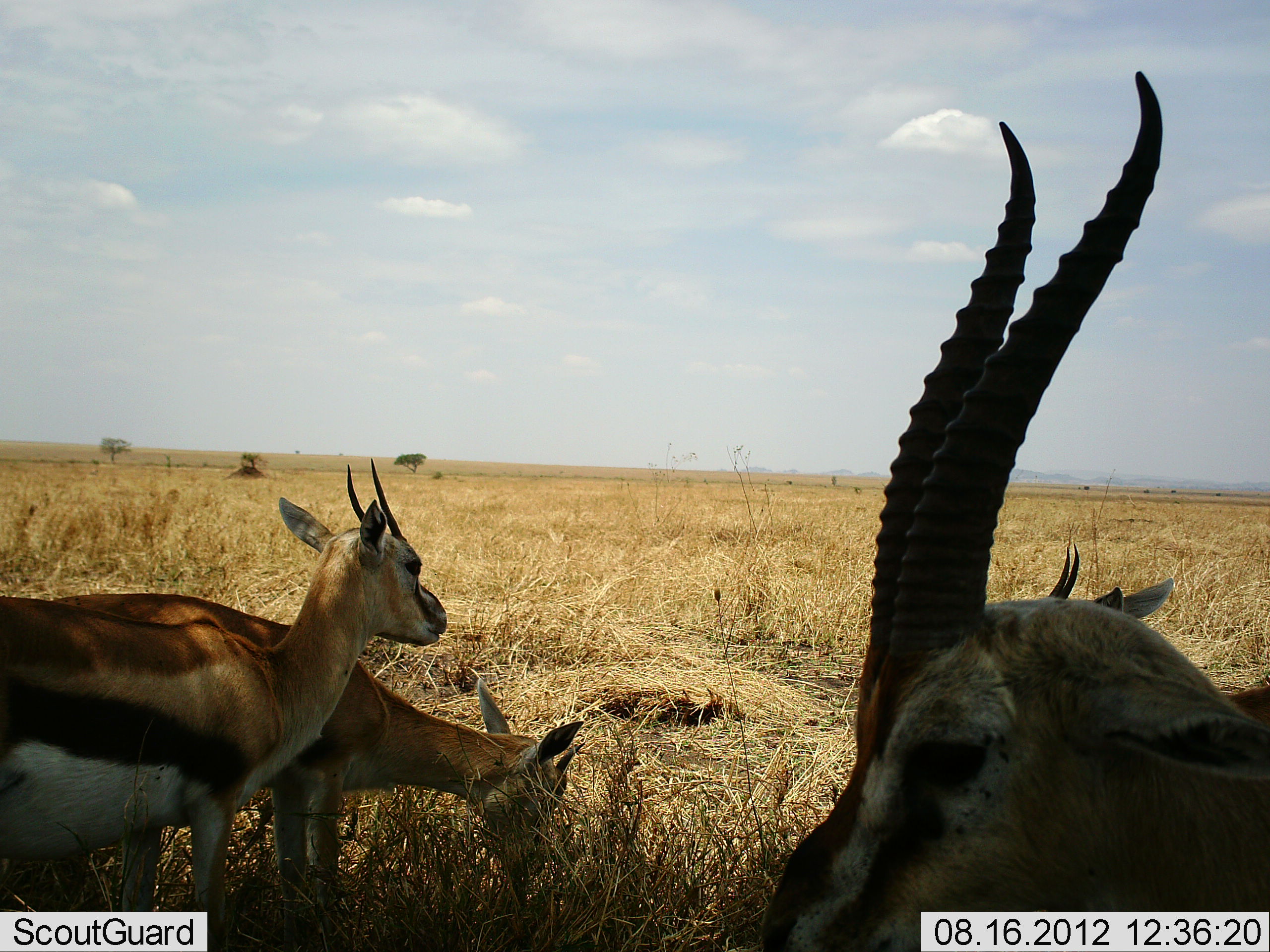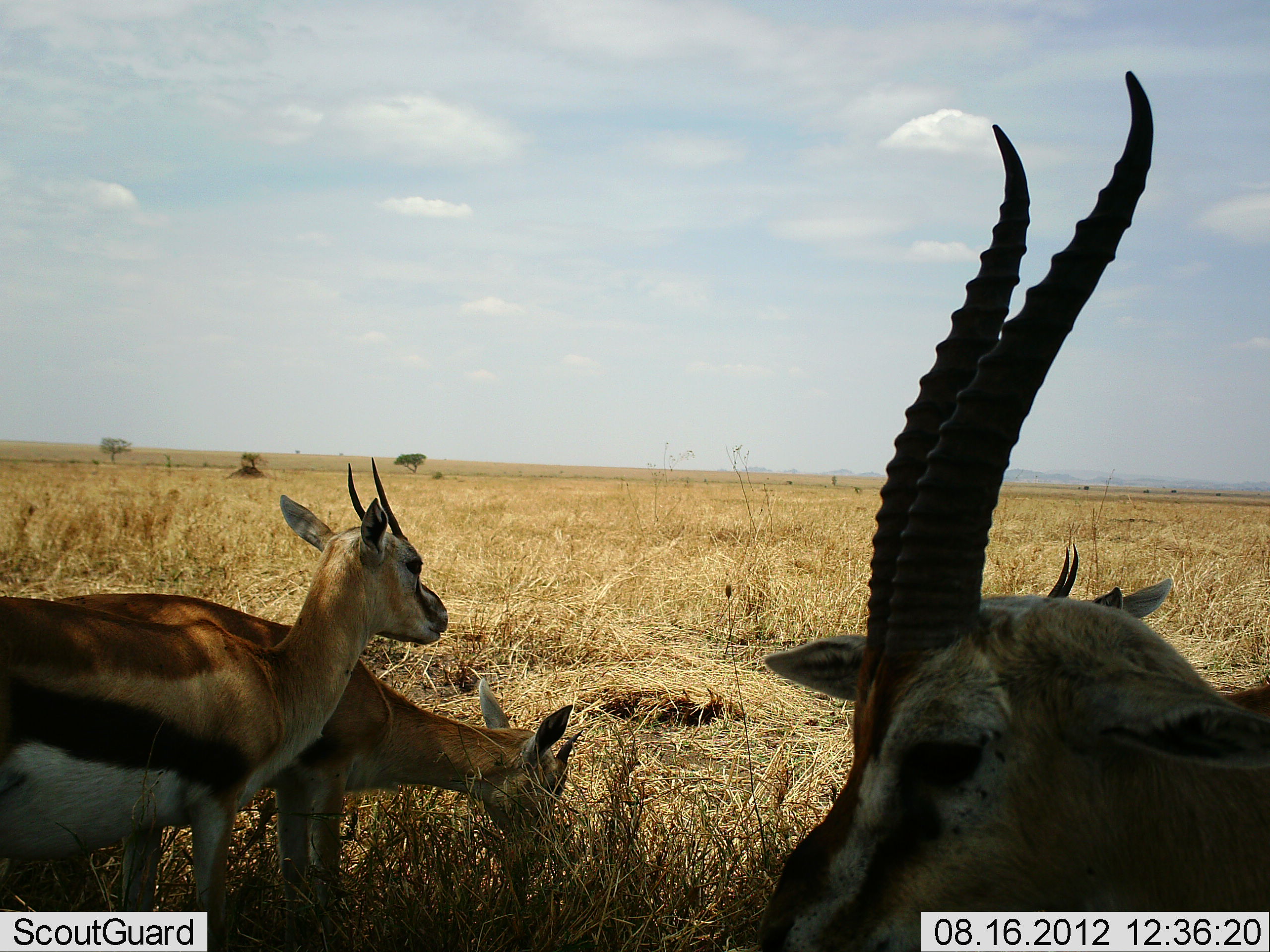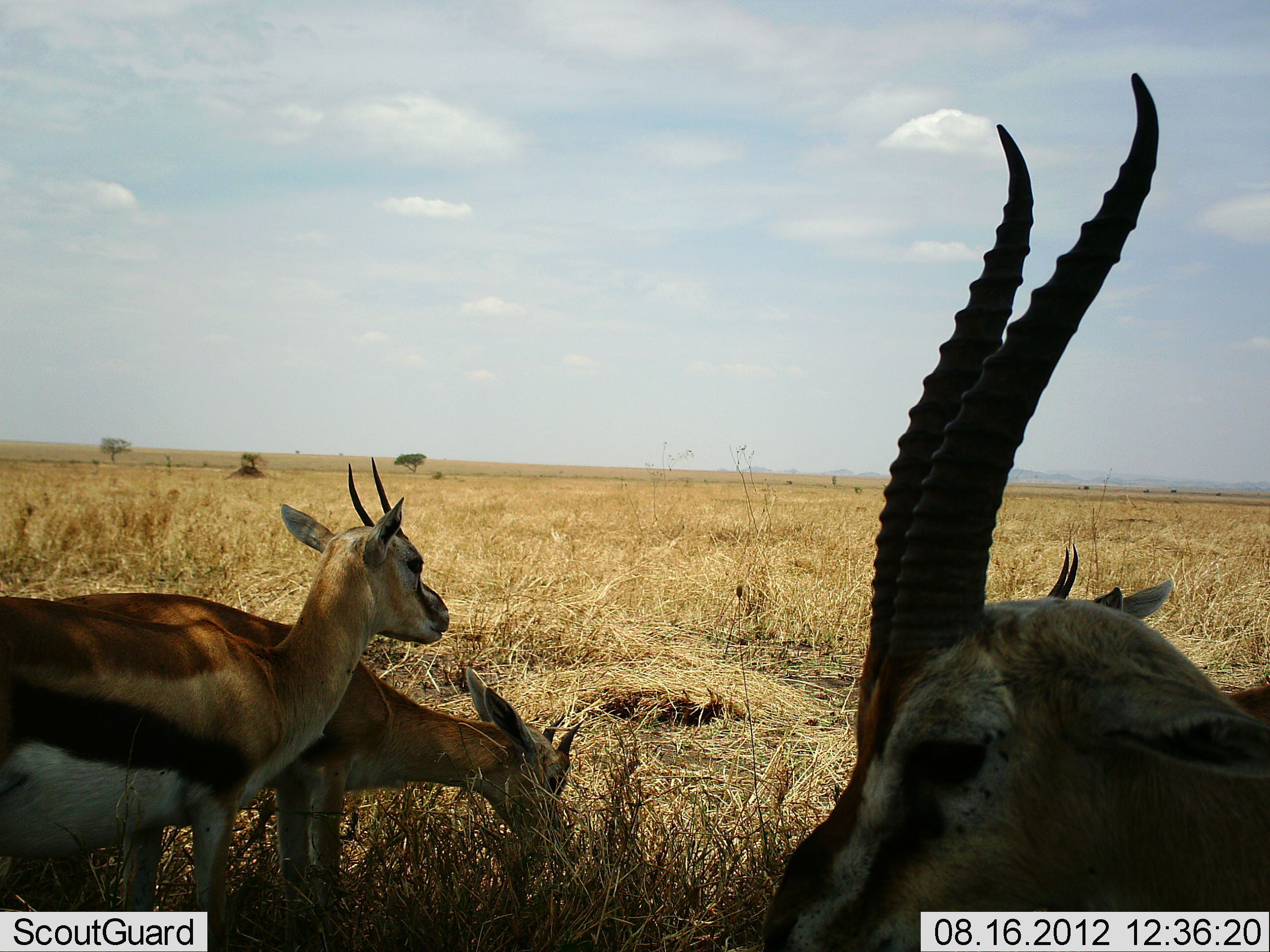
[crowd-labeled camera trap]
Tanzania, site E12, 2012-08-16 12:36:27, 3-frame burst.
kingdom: Animalia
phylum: Chordata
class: Mammalia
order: Artiodactyla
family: Bovidae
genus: Eudorcas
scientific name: Eudorcas thomsonii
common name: thomson's gazelle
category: gazellethomsons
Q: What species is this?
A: Gazellethomsons (thomson's gazelle) (Eudorcas thomsonii).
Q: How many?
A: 4.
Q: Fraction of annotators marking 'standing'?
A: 90%.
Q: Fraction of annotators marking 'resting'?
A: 20%.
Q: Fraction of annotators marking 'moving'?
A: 0%.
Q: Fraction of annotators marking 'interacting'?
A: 0%.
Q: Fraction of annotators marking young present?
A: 40%.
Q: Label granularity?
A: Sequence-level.